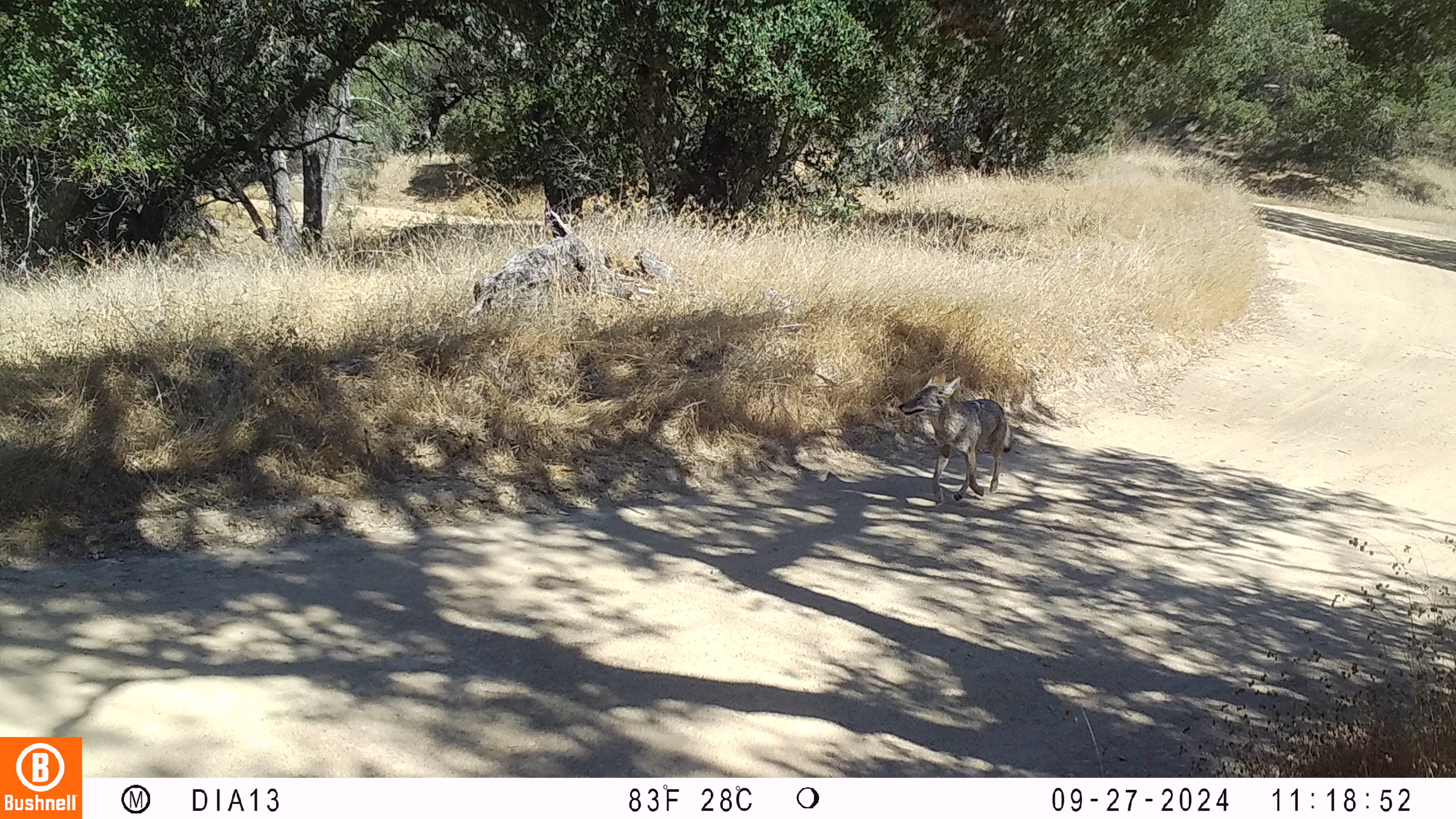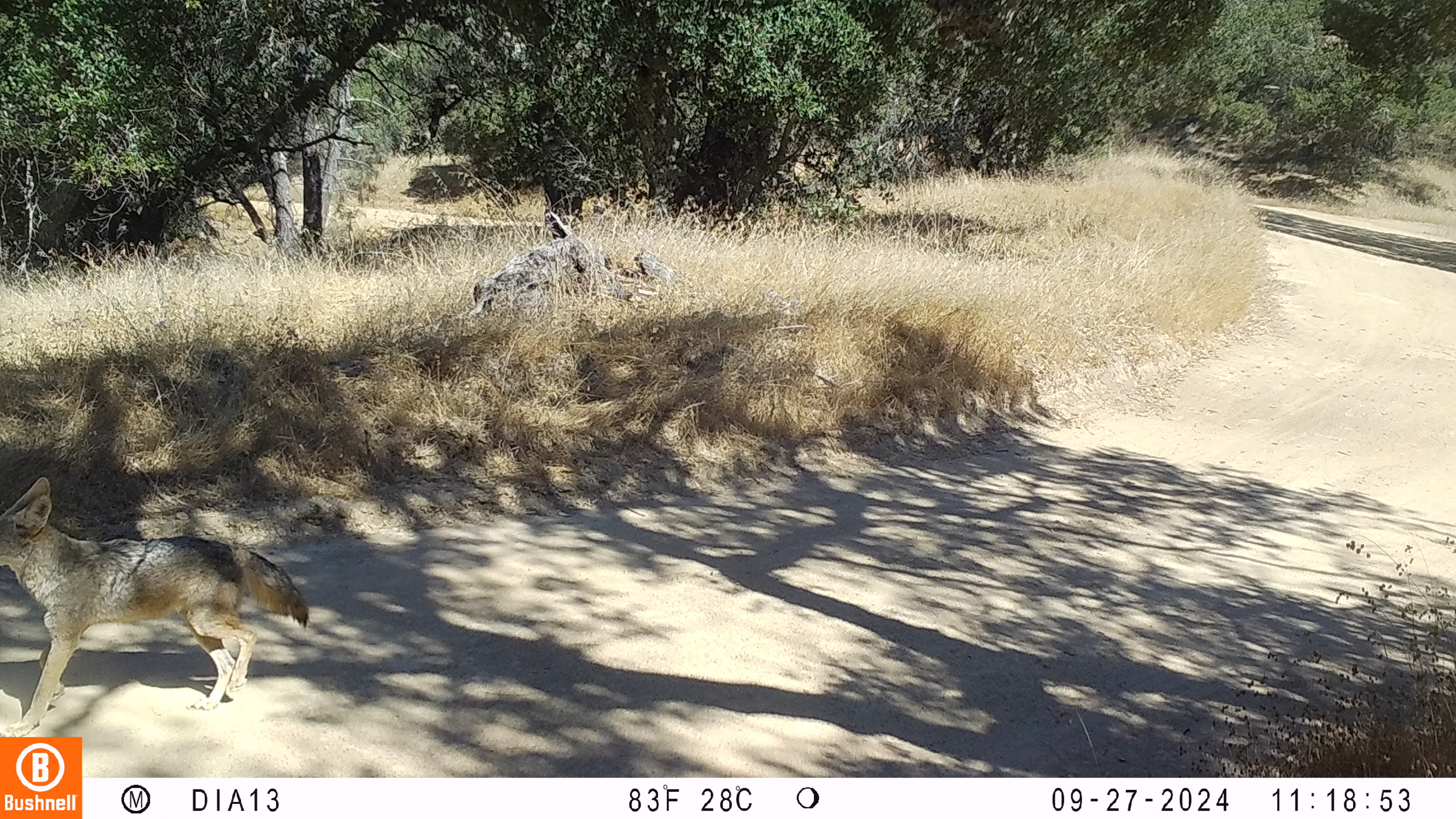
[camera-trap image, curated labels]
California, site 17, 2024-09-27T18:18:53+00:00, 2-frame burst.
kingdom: Animalia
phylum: Chordata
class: Mammalia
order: Carnivora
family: Canidae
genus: Canis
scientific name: Canis latrans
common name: coyote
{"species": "coyote (Canis latrans)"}